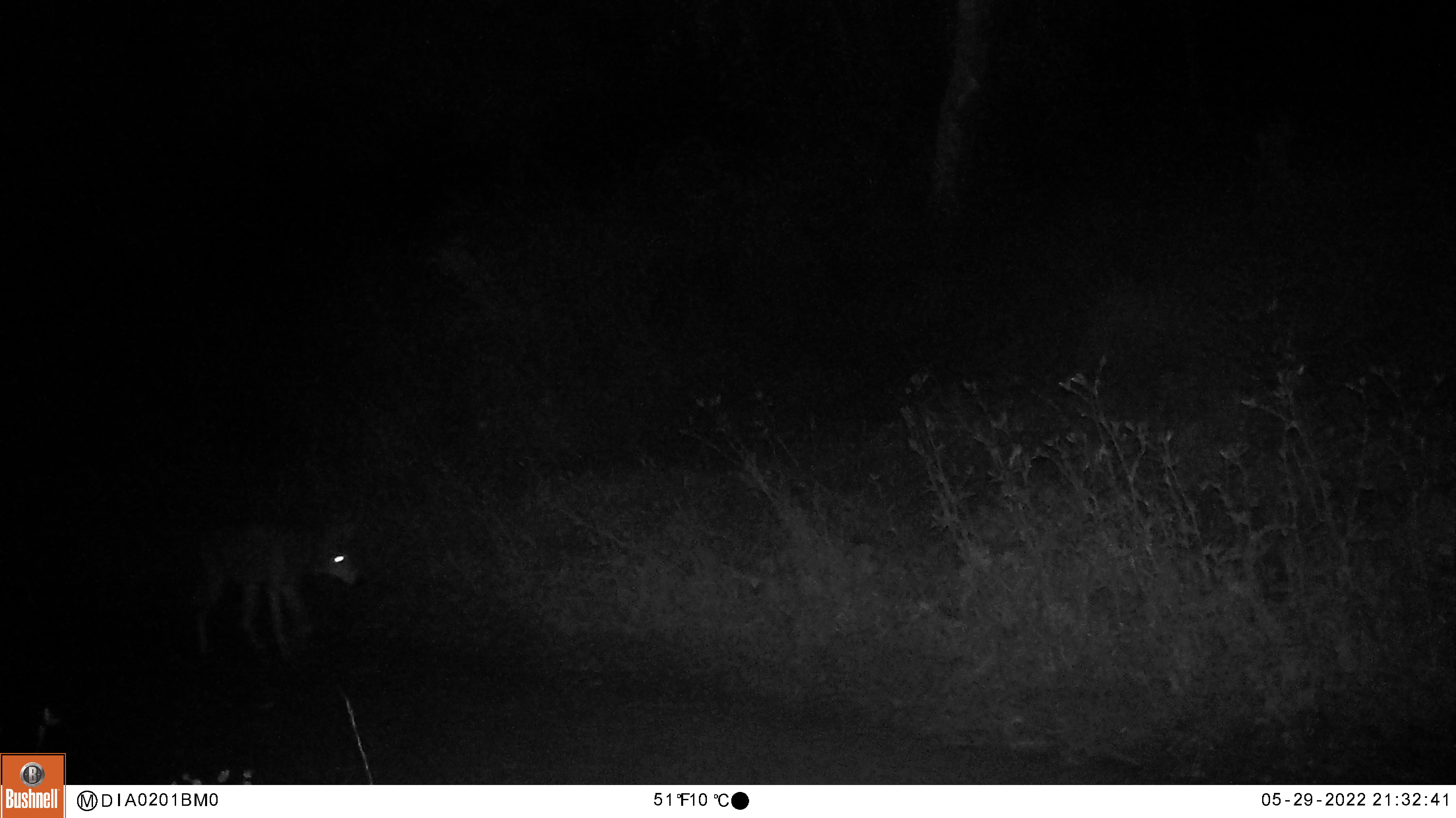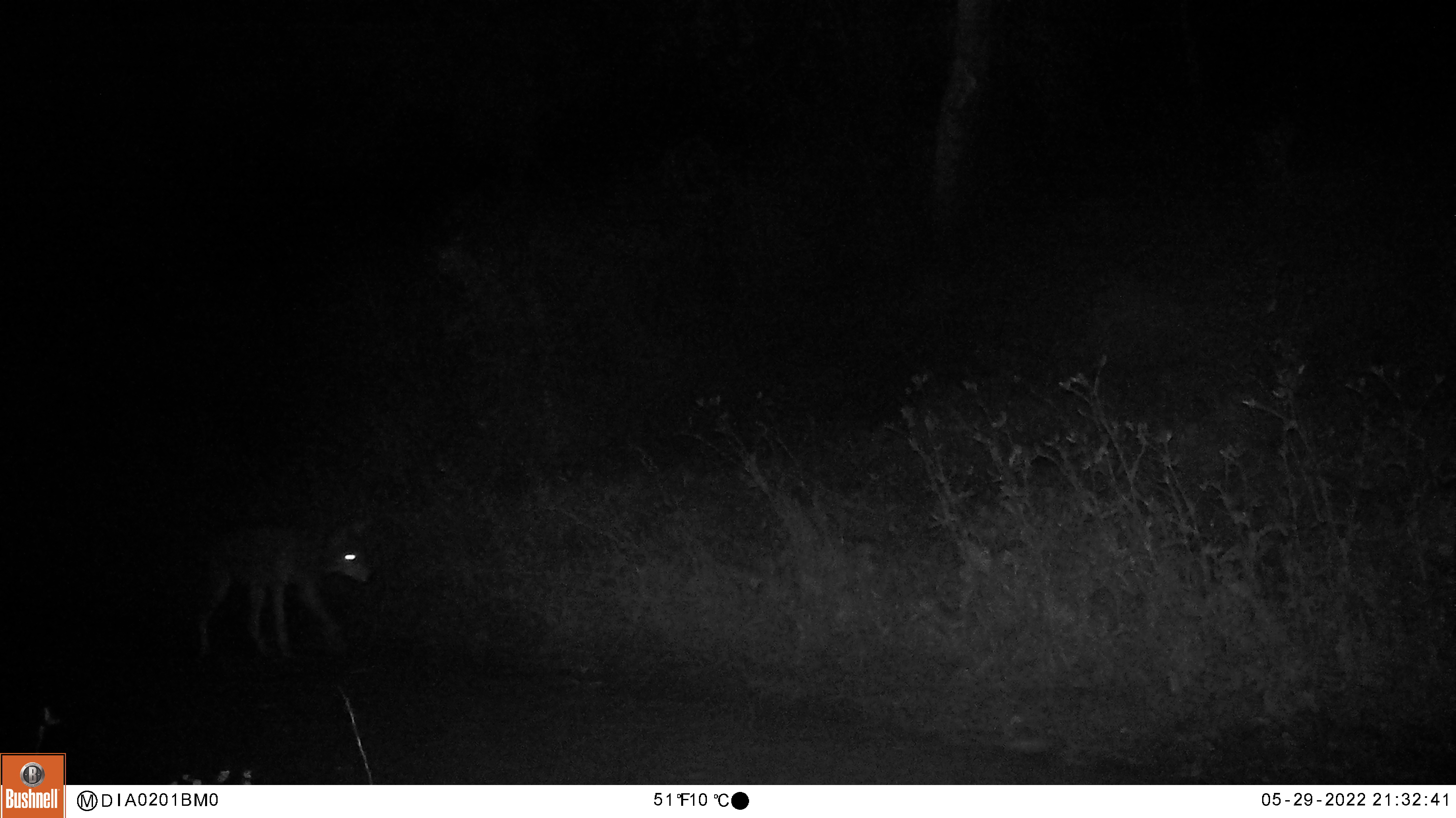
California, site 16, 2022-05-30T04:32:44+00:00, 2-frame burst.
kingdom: Animalia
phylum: Chordata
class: Mammalia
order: Carnivora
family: Canidae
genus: Canis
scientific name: Canis latrans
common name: coyote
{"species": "coyote (Canis latrans)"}